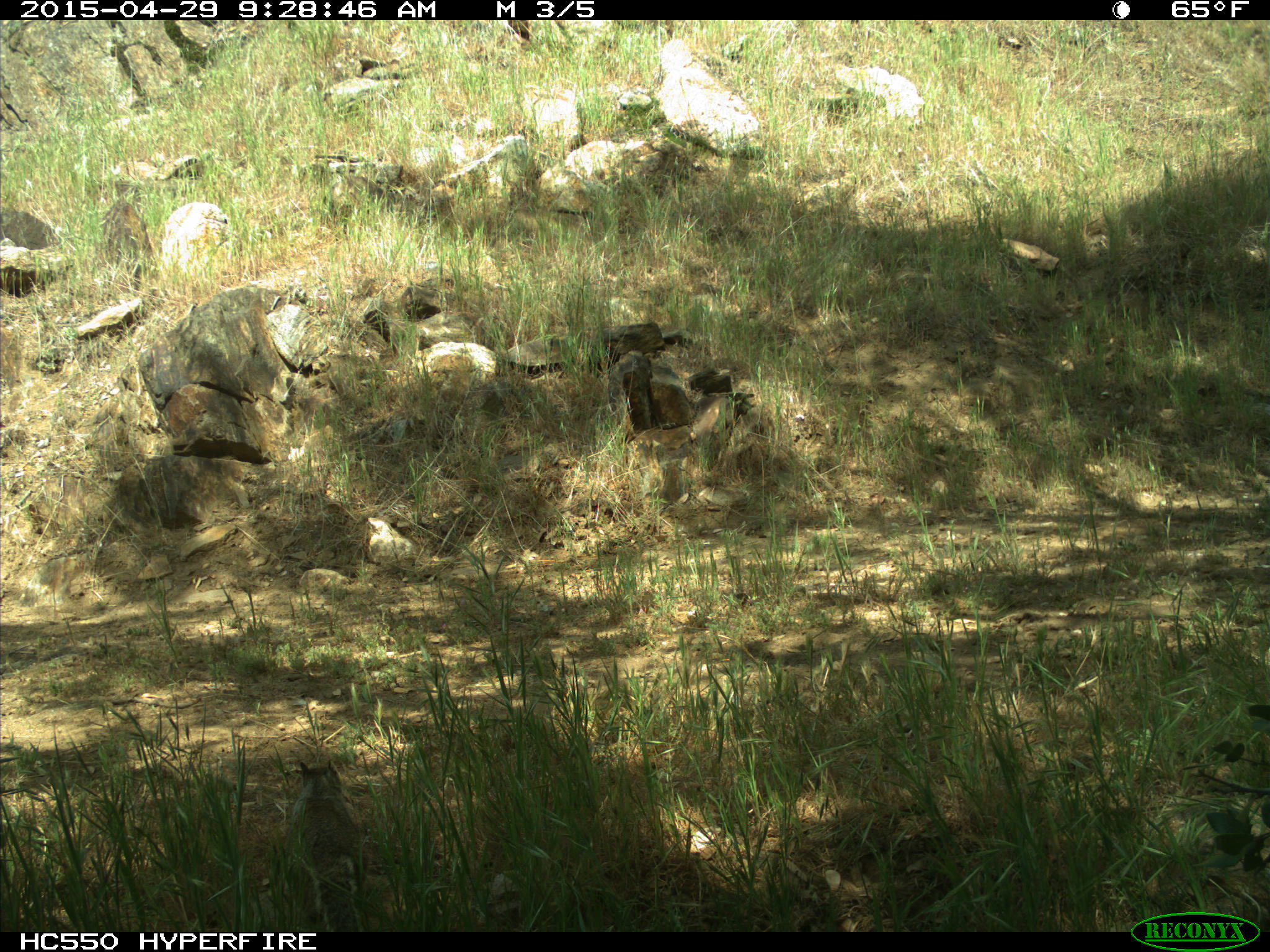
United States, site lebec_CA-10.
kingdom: Animalia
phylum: Chordata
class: Mammalia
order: Rodentia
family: Sciuridae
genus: Otospermophilus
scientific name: Otospermophilus beecheyi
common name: california ground squirrel